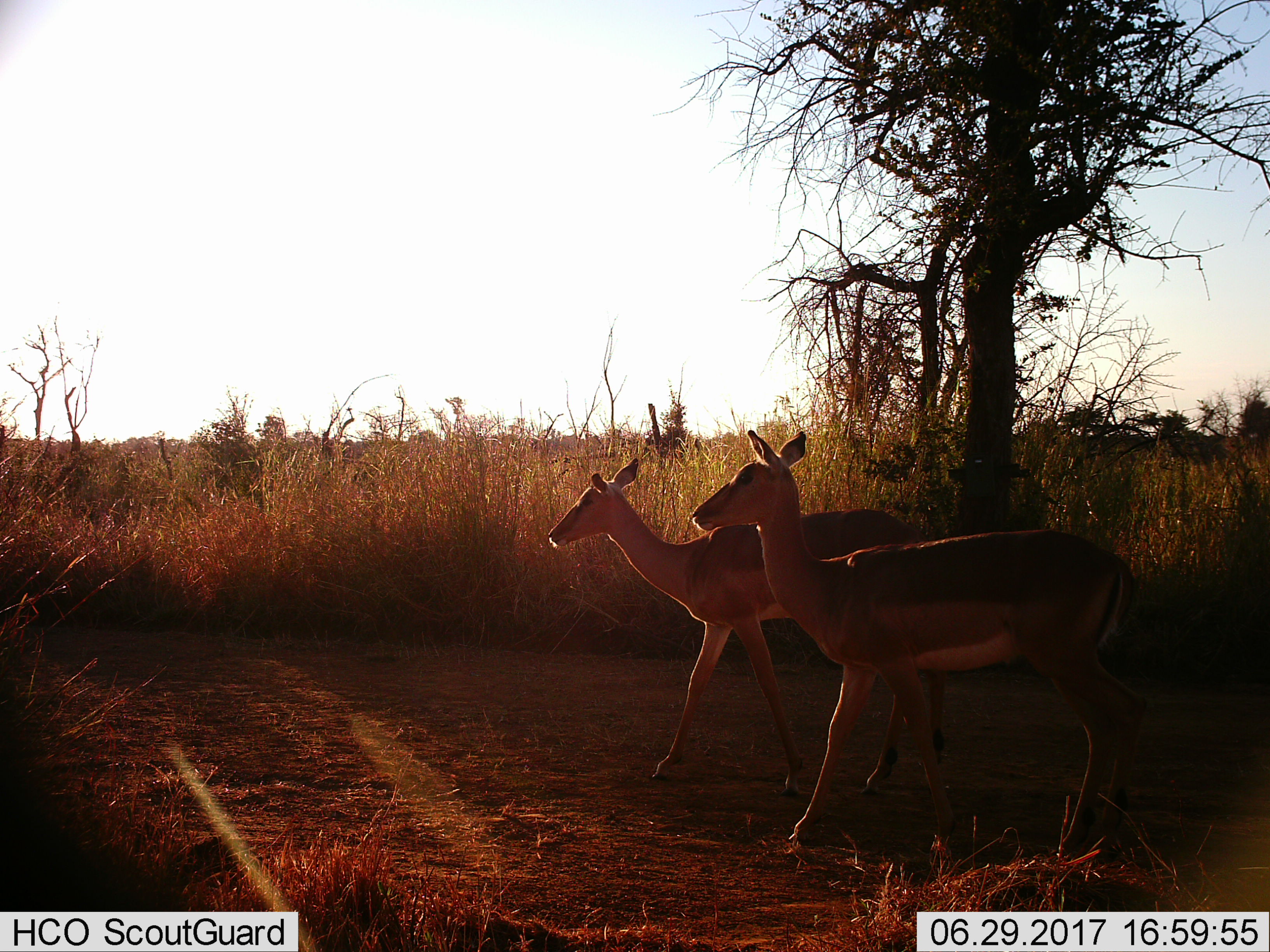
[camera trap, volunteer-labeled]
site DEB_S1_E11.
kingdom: Animalia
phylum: Chordata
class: Mammalia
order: Artiodactyla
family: Bovidae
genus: Aepyceros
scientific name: Aepyceros melampus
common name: impala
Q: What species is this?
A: Impala (Aepyceros melampus).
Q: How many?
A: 2.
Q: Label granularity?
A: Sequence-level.